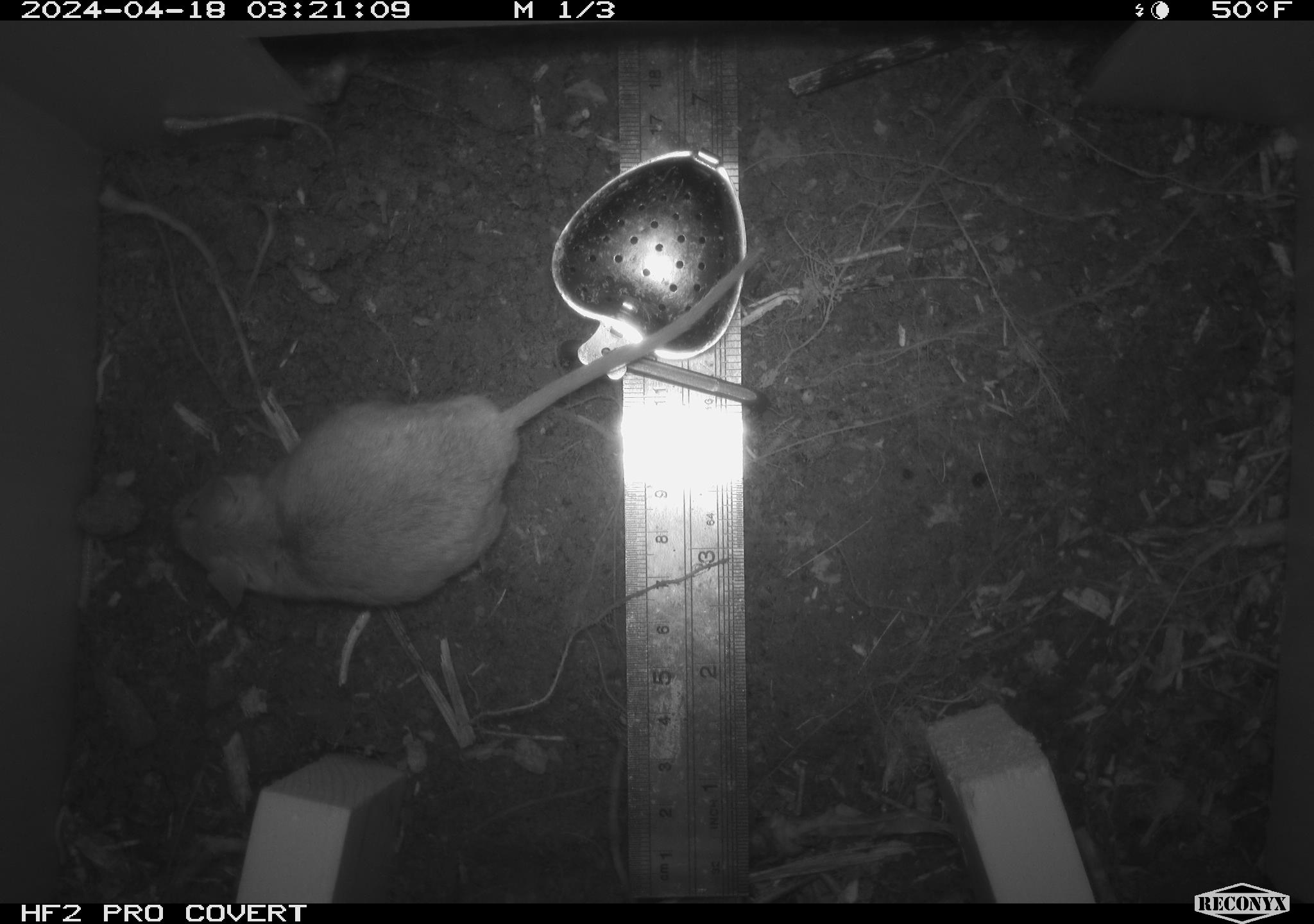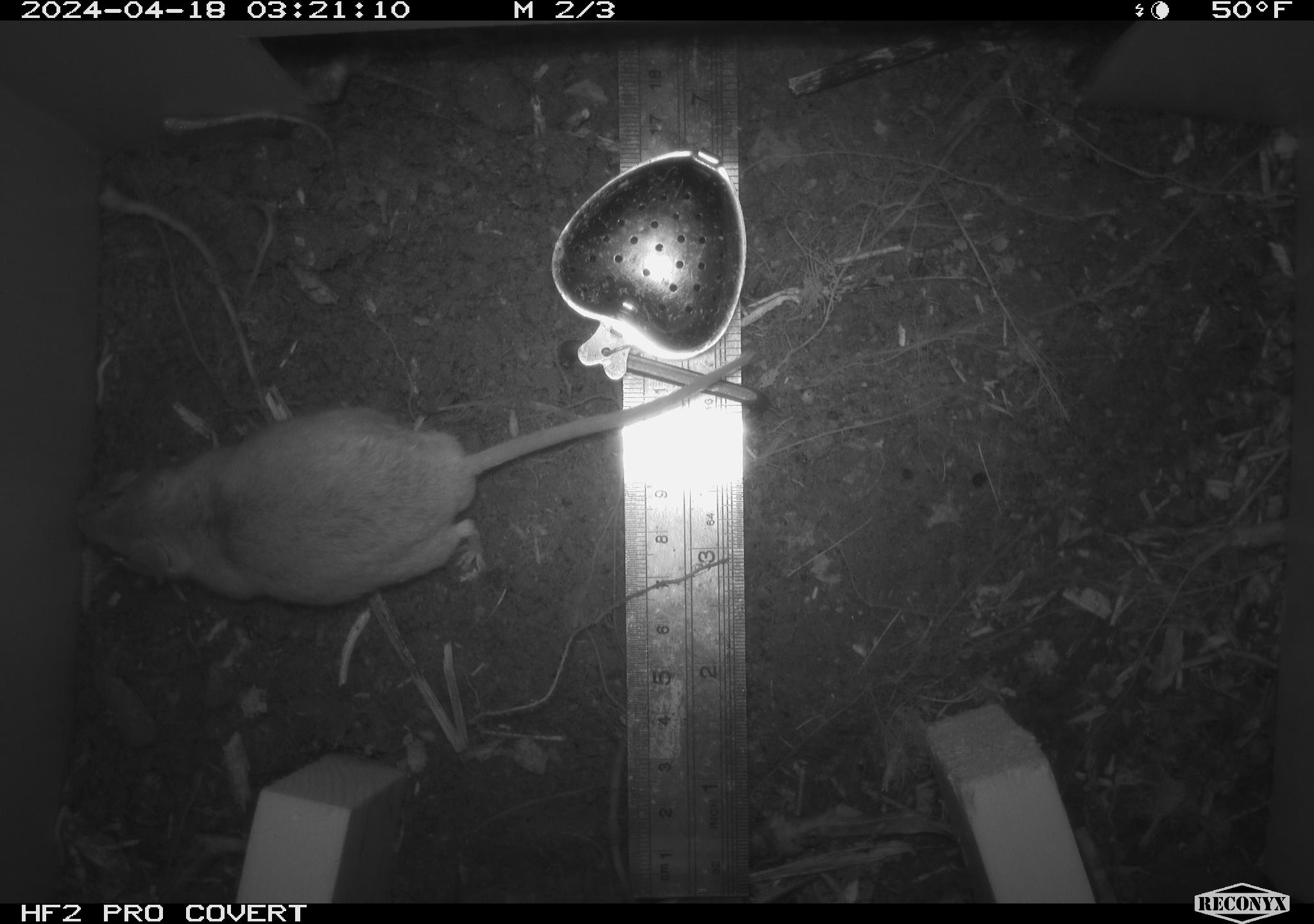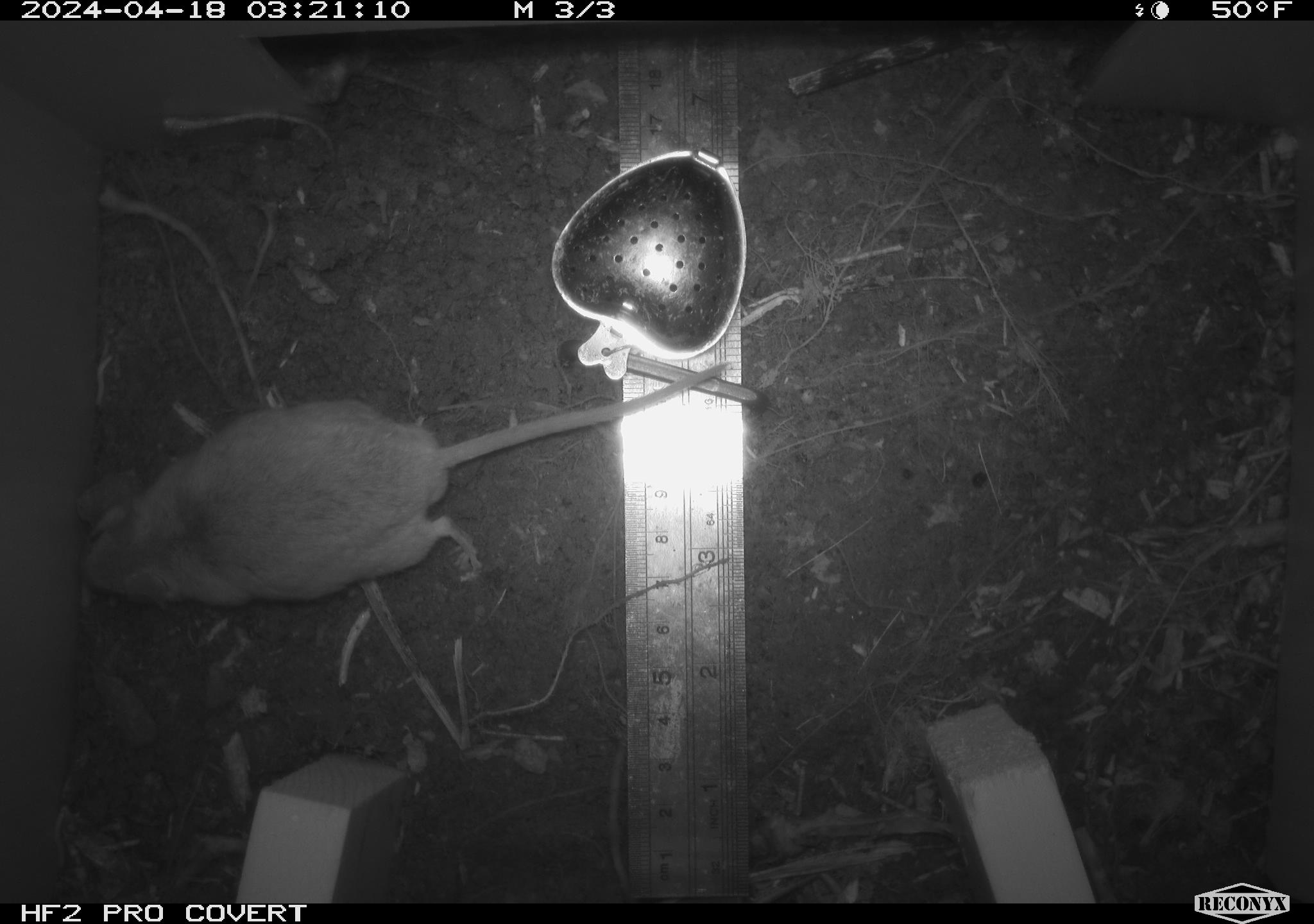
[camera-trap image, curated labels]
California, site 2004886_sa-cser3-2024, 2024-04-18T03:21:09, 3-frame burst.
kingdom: Animalia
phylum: Chordata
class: Mammalia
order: Rodentia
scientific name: Rodentia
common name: rodent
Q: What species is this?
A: Rodent (Rodentia).